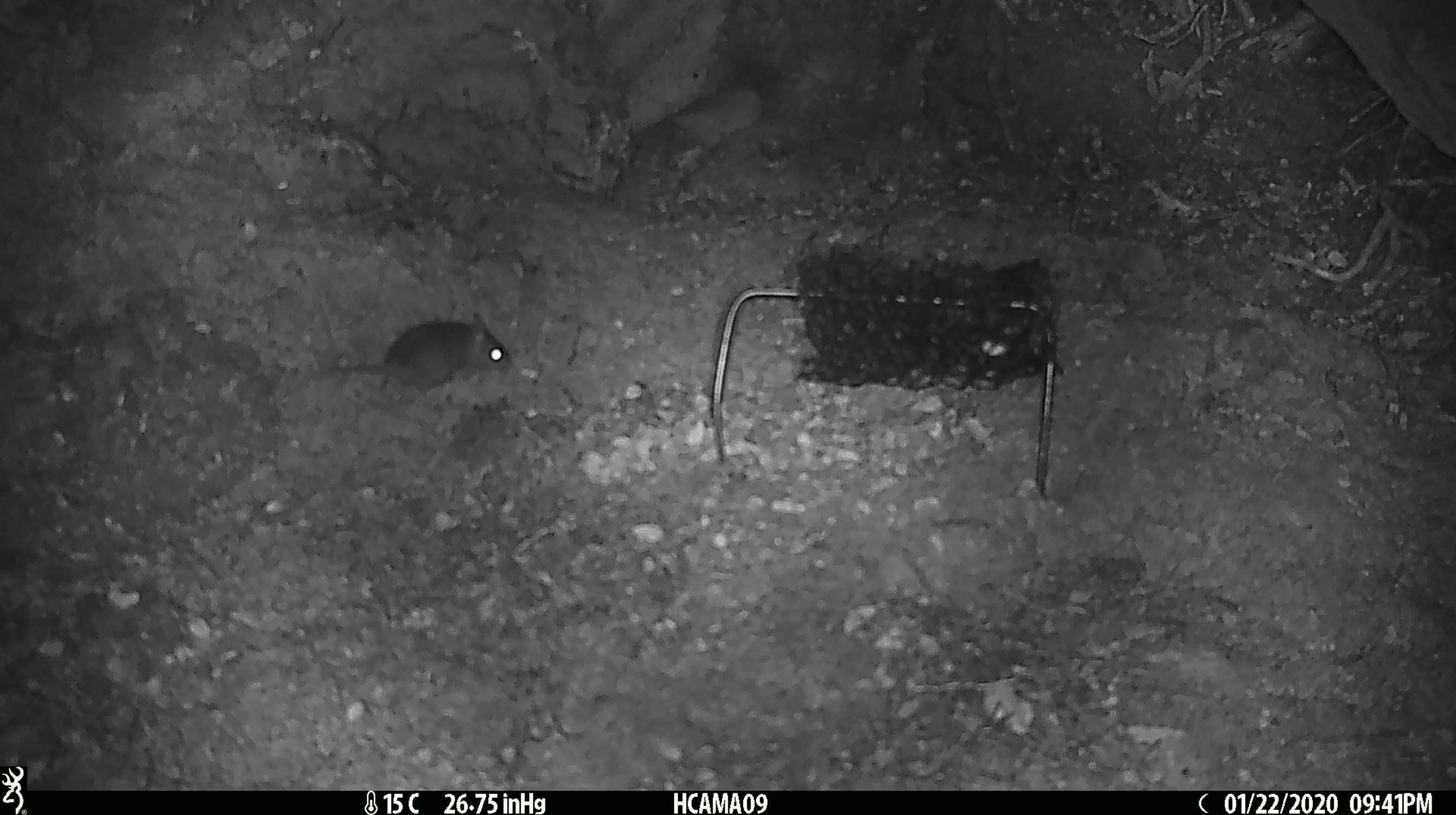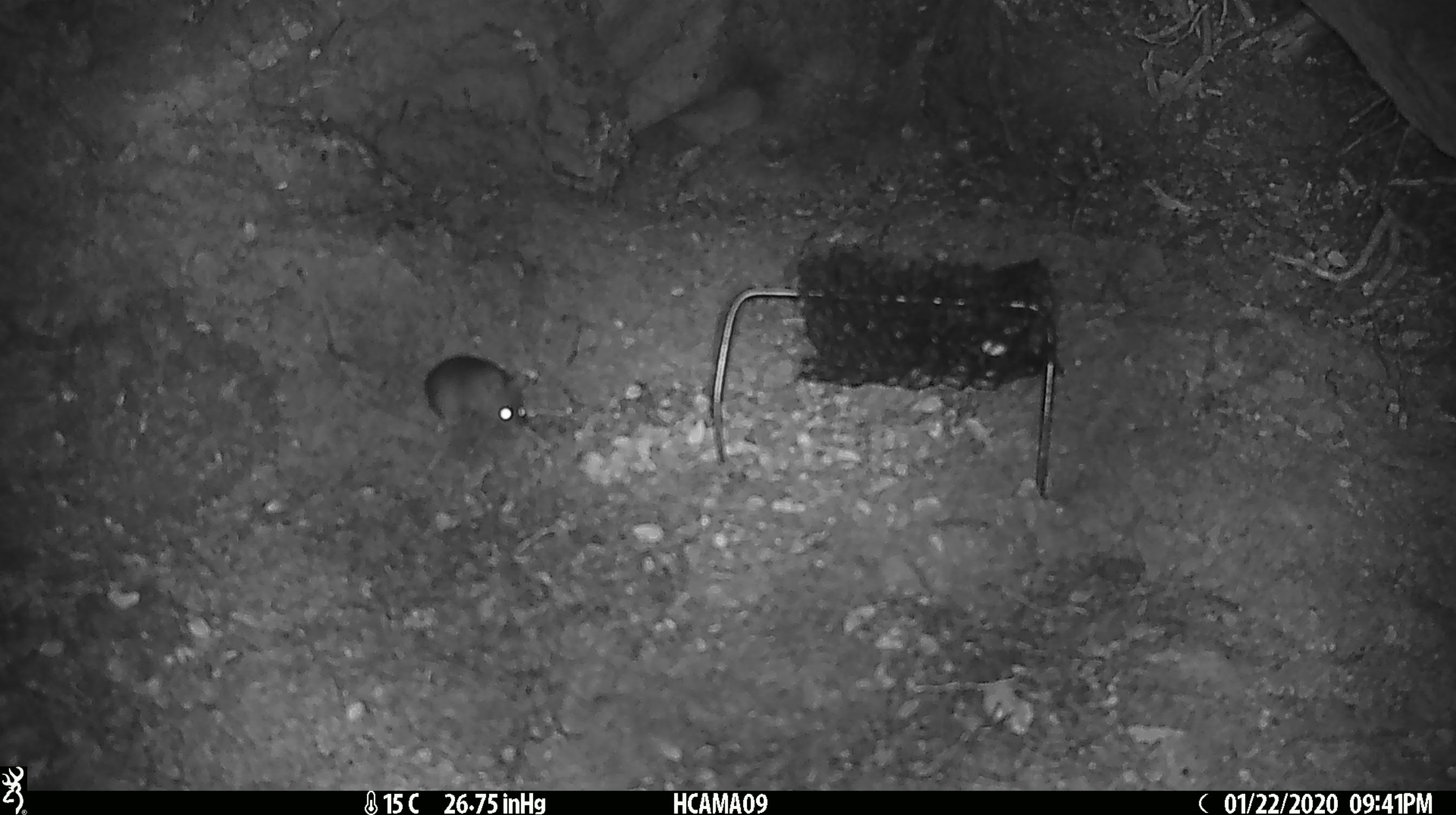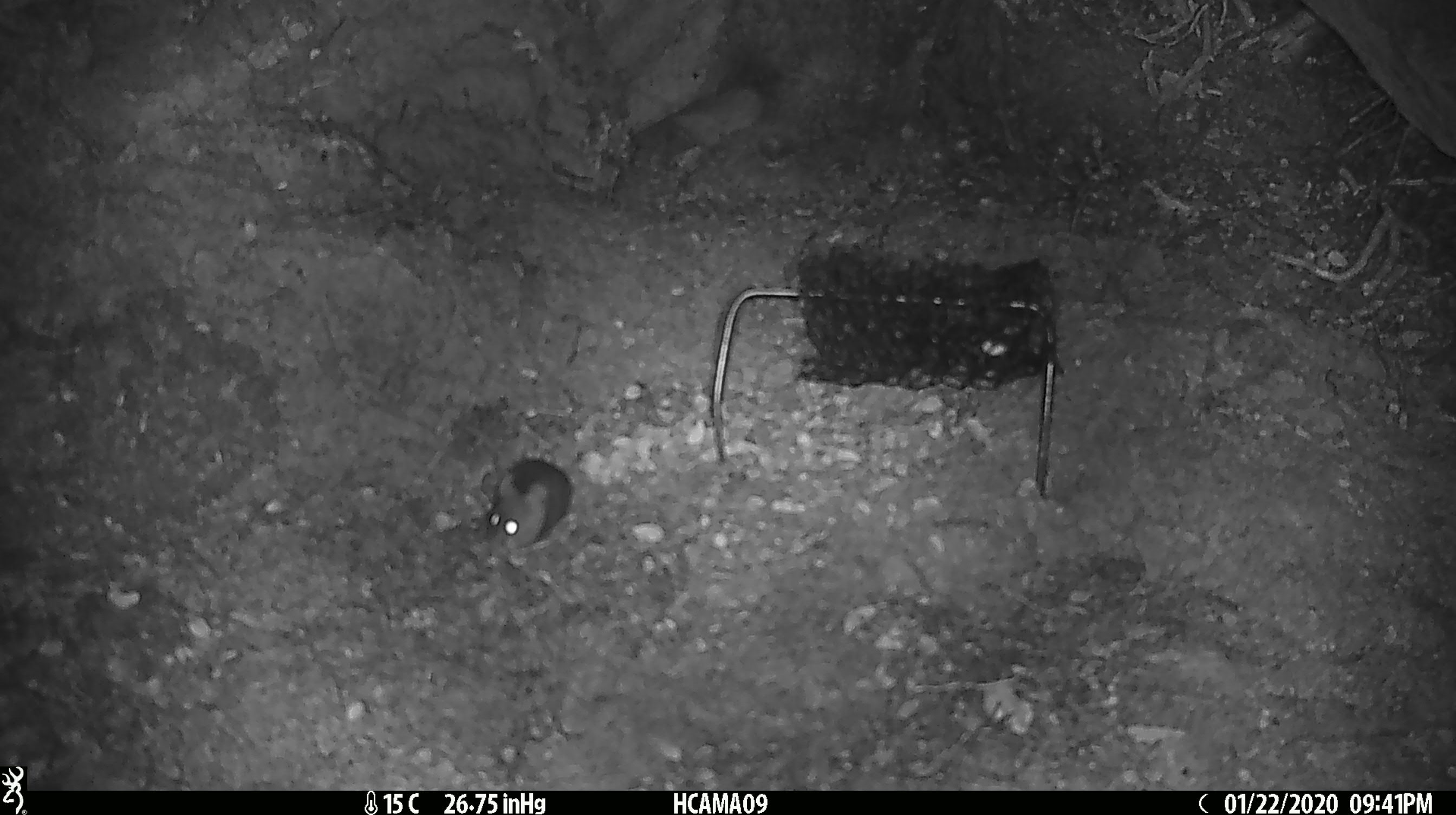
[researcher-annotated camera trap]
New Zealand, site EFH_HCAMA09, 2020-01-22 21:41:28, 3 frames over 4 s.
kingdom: Animalia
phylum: Chordata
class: Mammalia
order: Rodentia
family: Muridae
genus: Mus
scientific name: Mus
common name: mouse